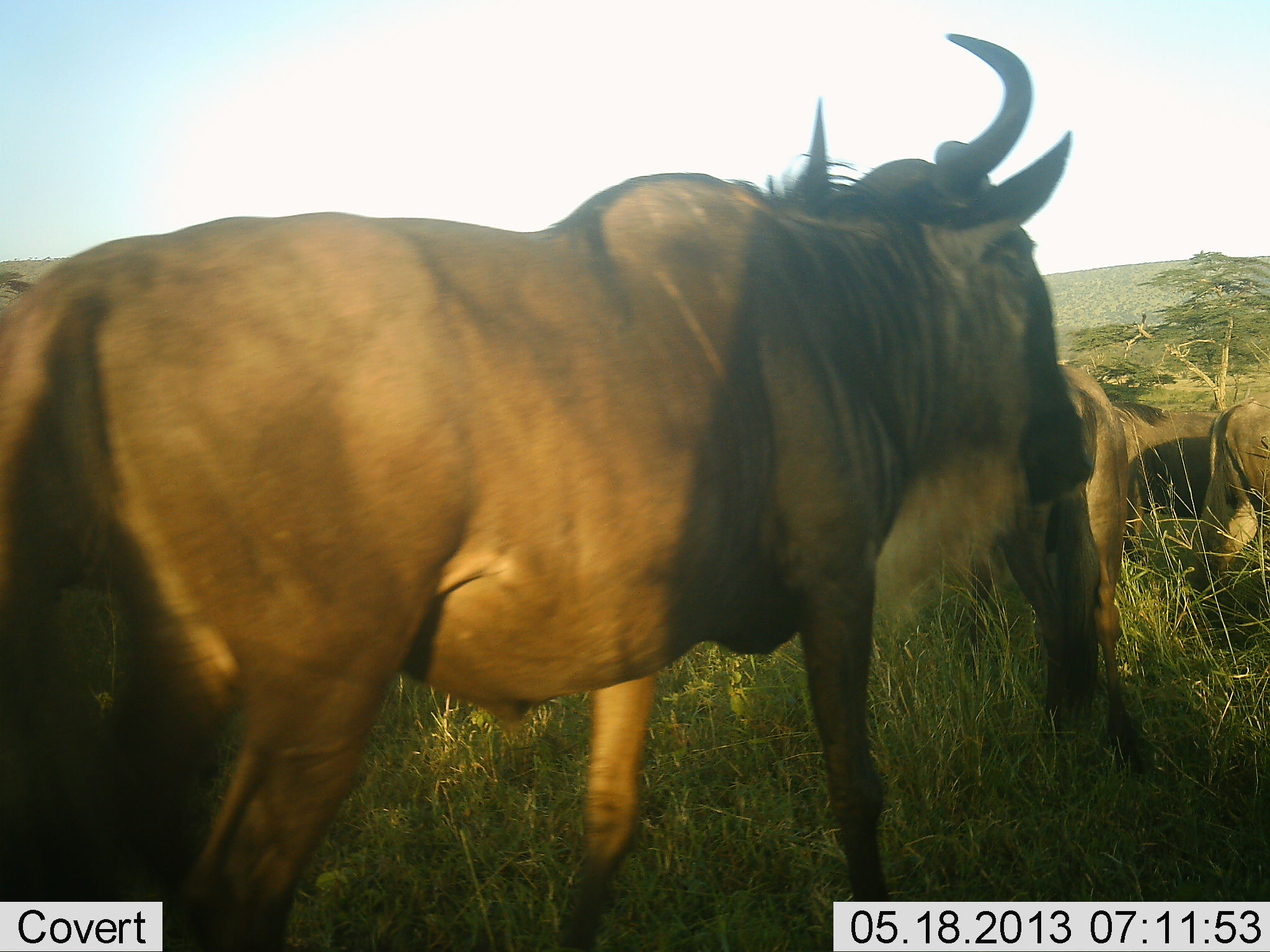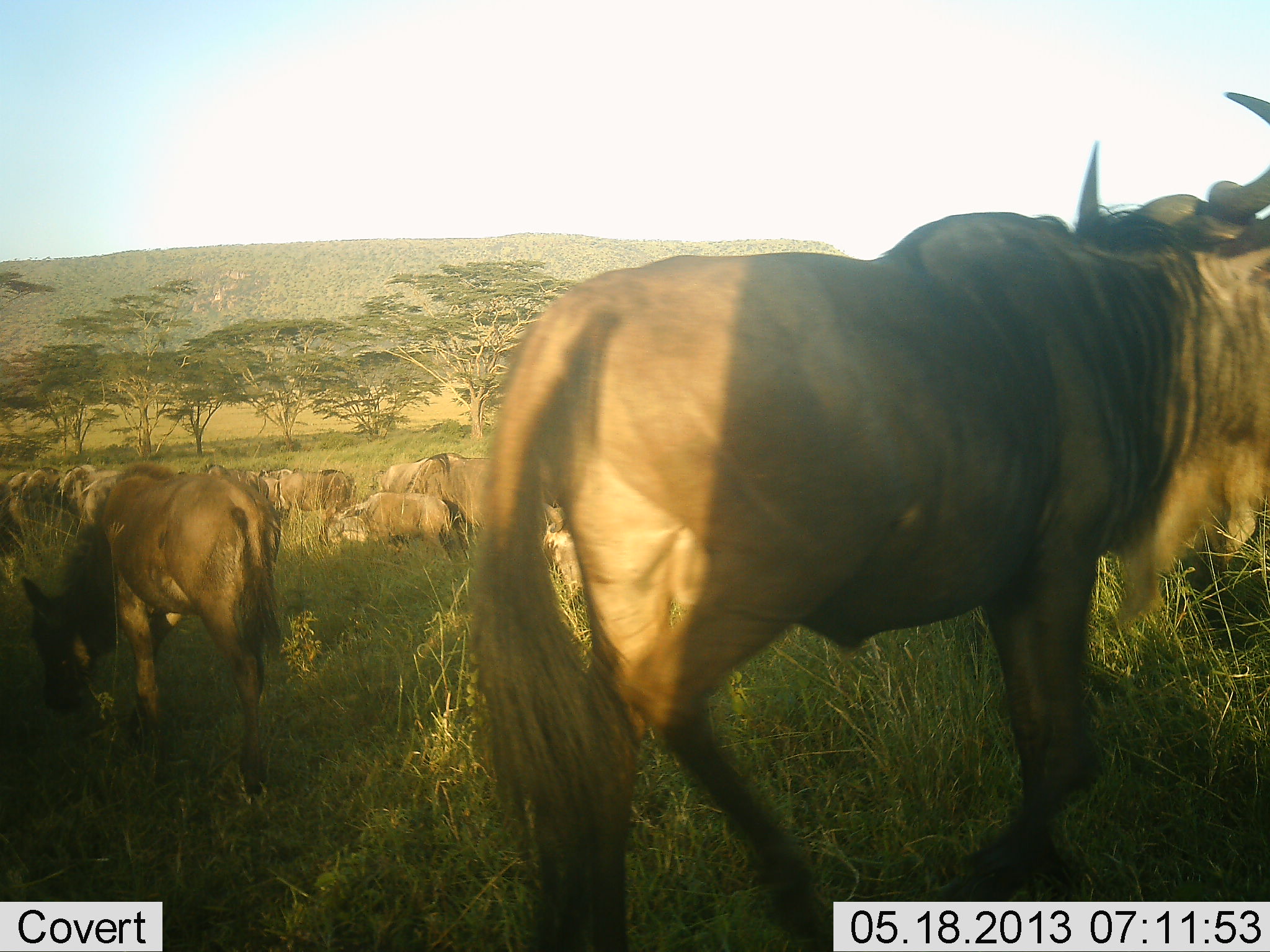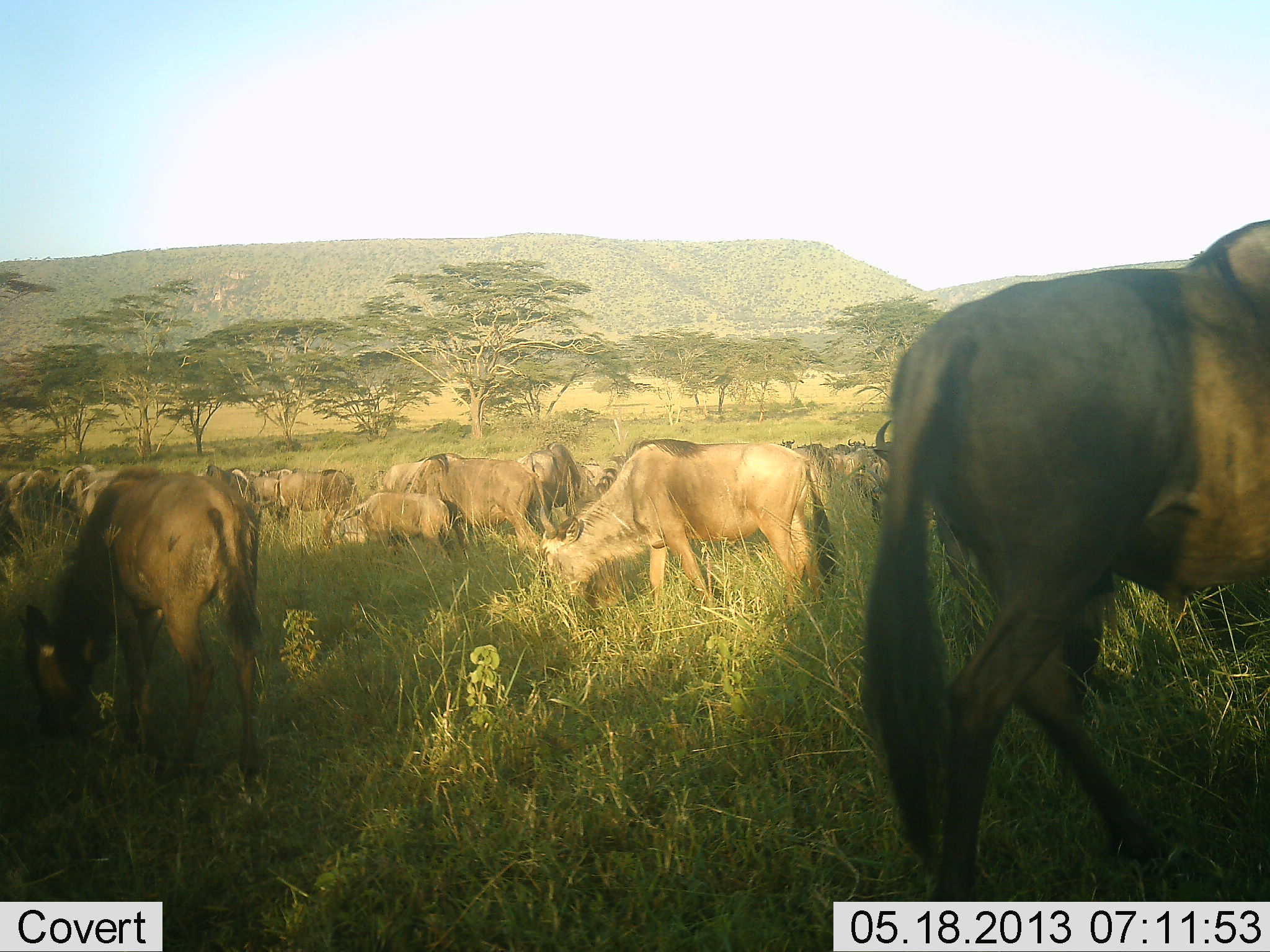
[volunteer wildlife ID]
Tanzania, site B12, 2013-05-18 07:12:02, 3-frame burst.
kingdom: Animalia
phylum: Chordata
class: Mammalia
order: Artiodactyla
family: Bovidae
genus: Connochaetes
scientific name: Connochaetes taurinus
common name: blue wildebeest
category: wildebeest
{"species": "wildebeest (blue wildebeest) (Connochaetes taurinus)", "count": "11-50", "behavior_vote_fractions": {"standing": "61%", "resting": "11%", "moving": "71%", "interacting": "0%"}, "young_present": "32%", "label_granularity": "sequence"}